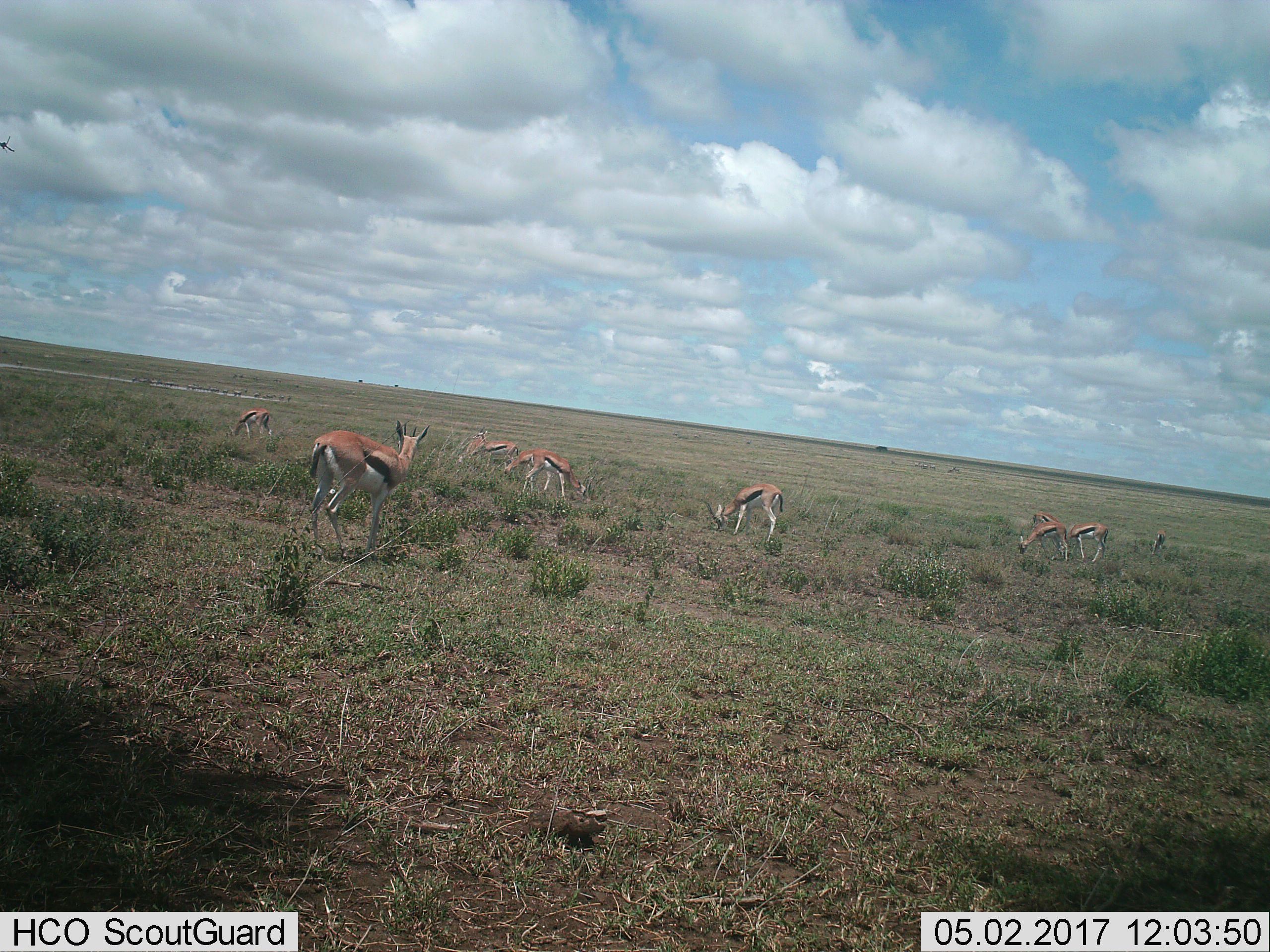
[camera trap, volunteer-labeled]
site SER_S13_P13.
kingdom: Animalia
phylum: Chordata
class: Mammalia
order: Artiodactyla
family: Bovidae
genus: Eudorcas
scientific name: Eudorcas thomsonii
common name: thomson's gazelle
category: gazellethomsons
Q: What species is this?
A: Gazellethomsons (thomson's gazelle) (Eudorcas thomsonii).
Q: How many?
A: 10.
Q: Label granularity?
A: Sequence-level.